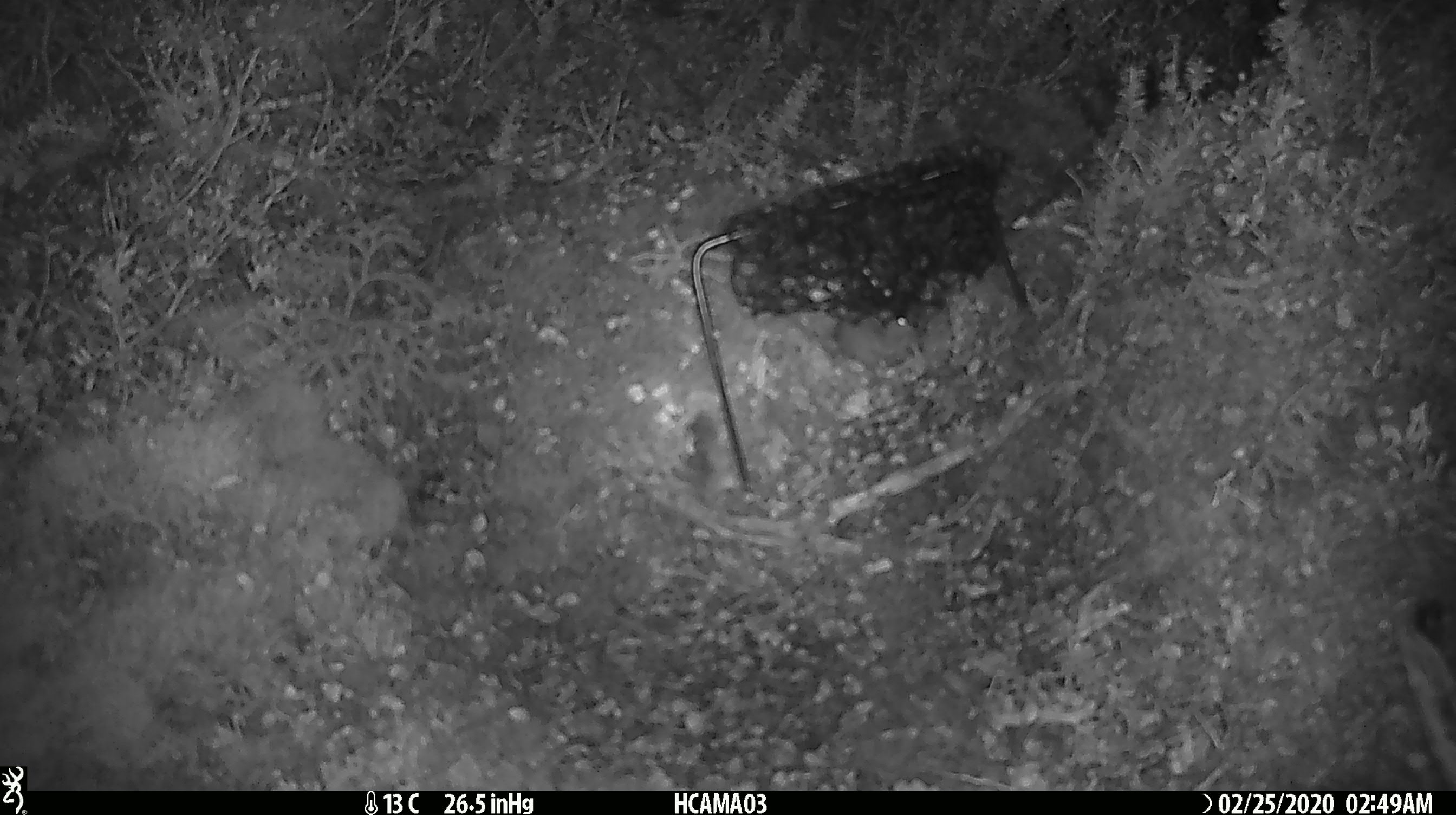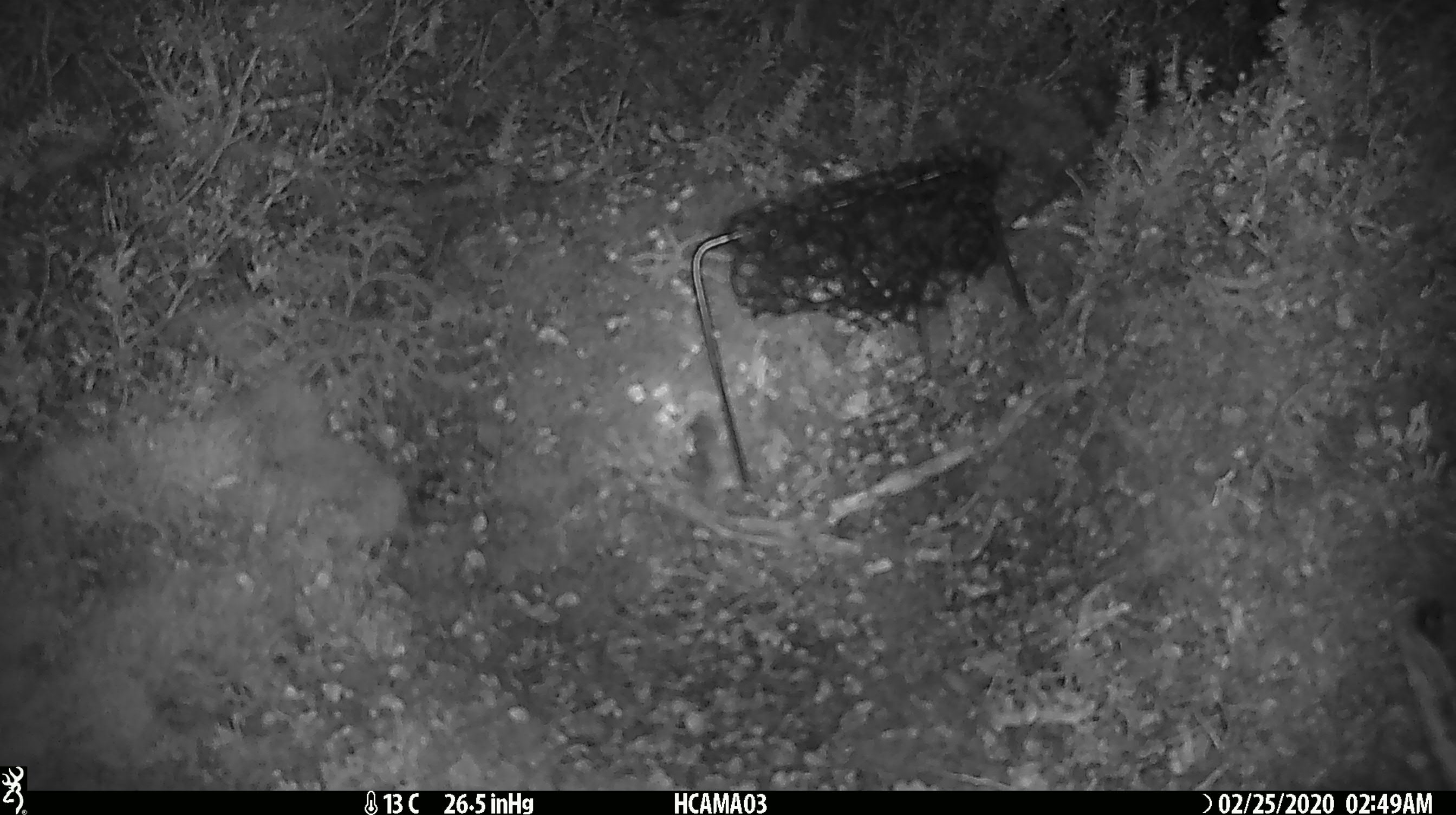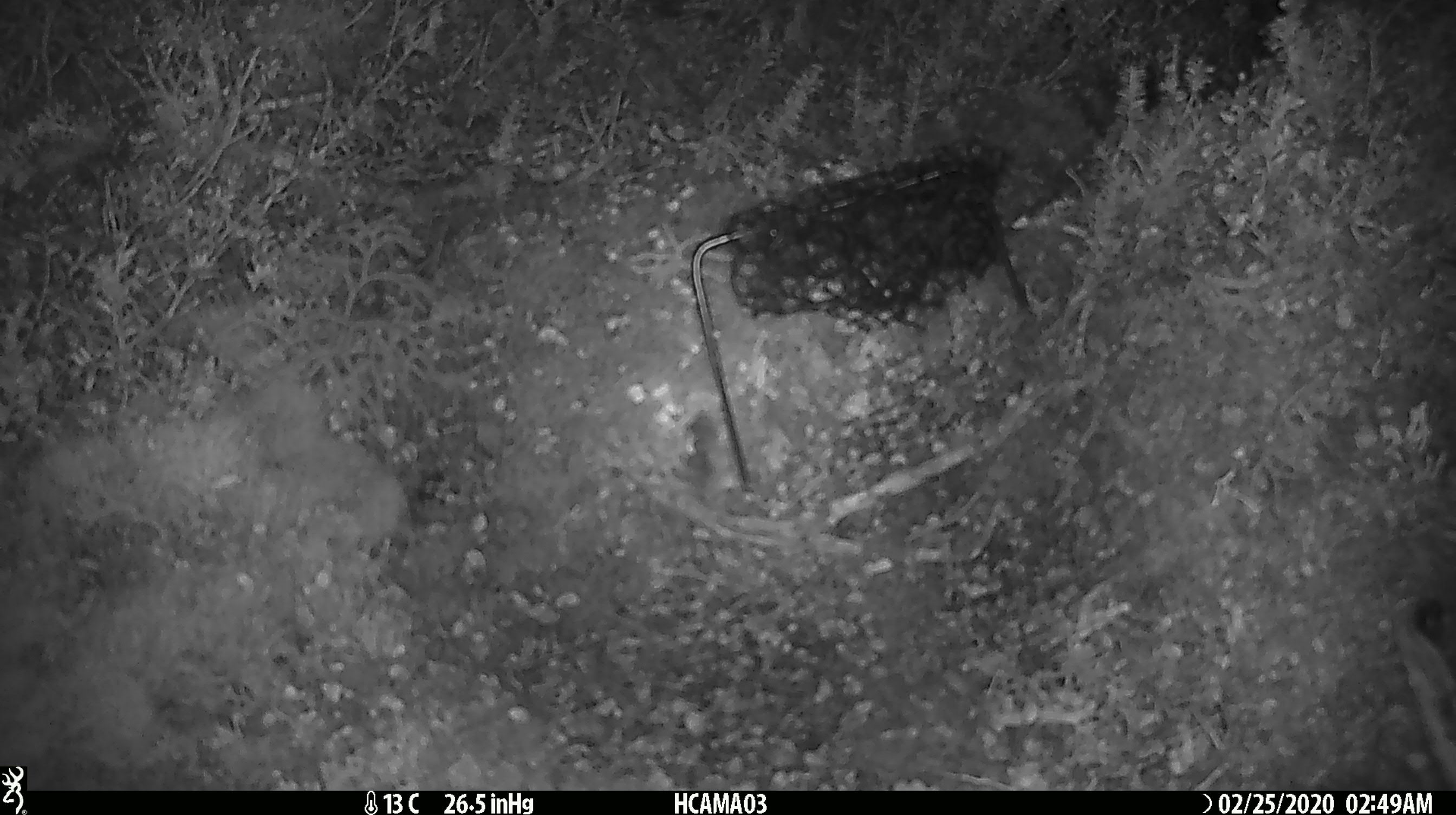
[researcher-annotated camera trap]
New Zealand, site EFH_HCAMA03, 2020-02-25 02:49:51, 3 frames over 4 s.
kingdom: Animalia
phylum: Chordata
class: Mammalia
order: Rodentia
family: Muridae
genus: Mus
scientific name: Mus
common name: mouse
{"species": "mouse (Mus)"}